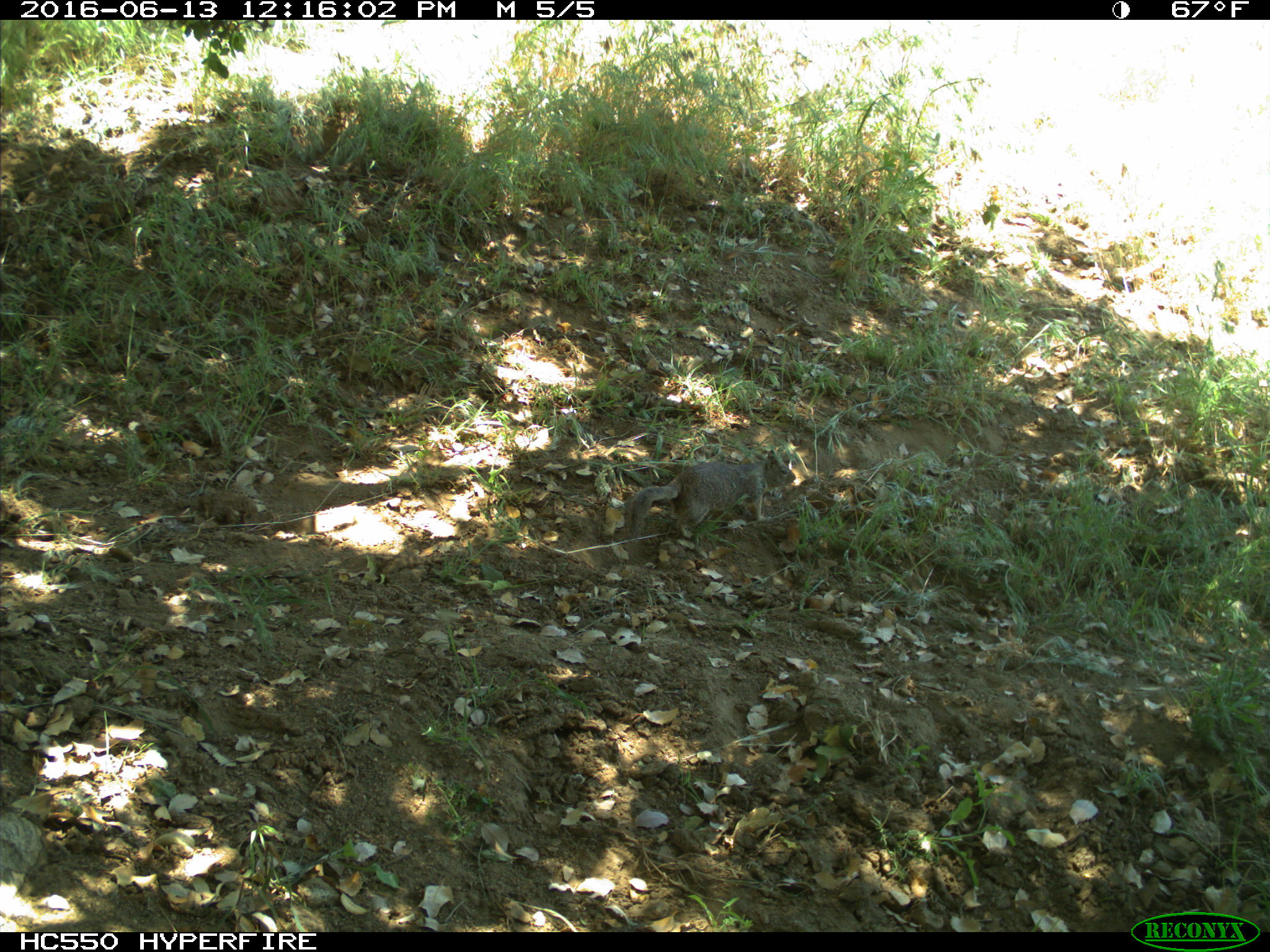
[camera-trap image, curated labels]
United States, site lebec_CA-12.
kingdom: Animalia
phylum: Chordata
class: Mammalia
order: Rodentia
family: Sciuridae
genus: Otospermophilus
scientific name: Otospermophilus beecheyi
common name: california ground squirrel